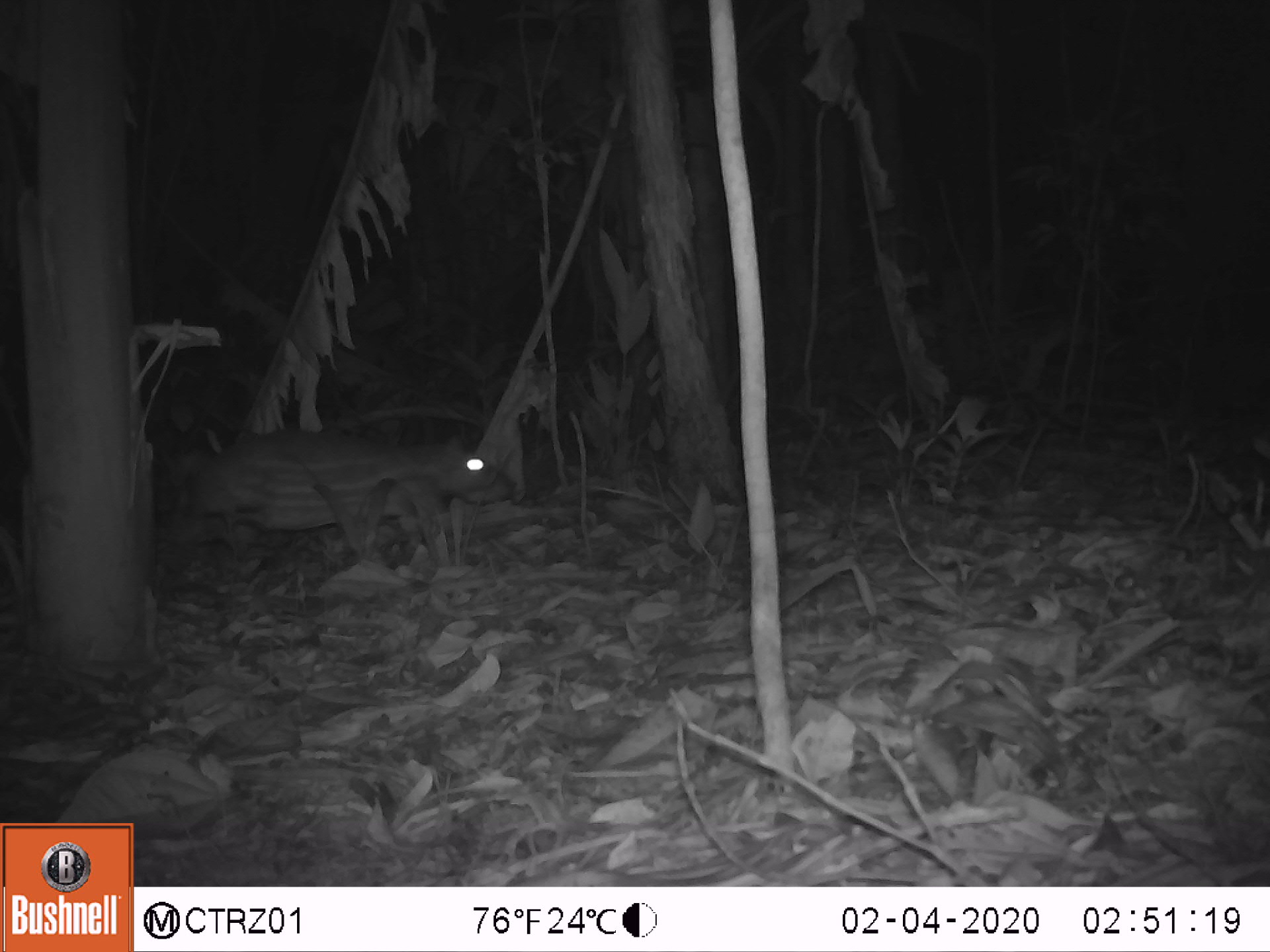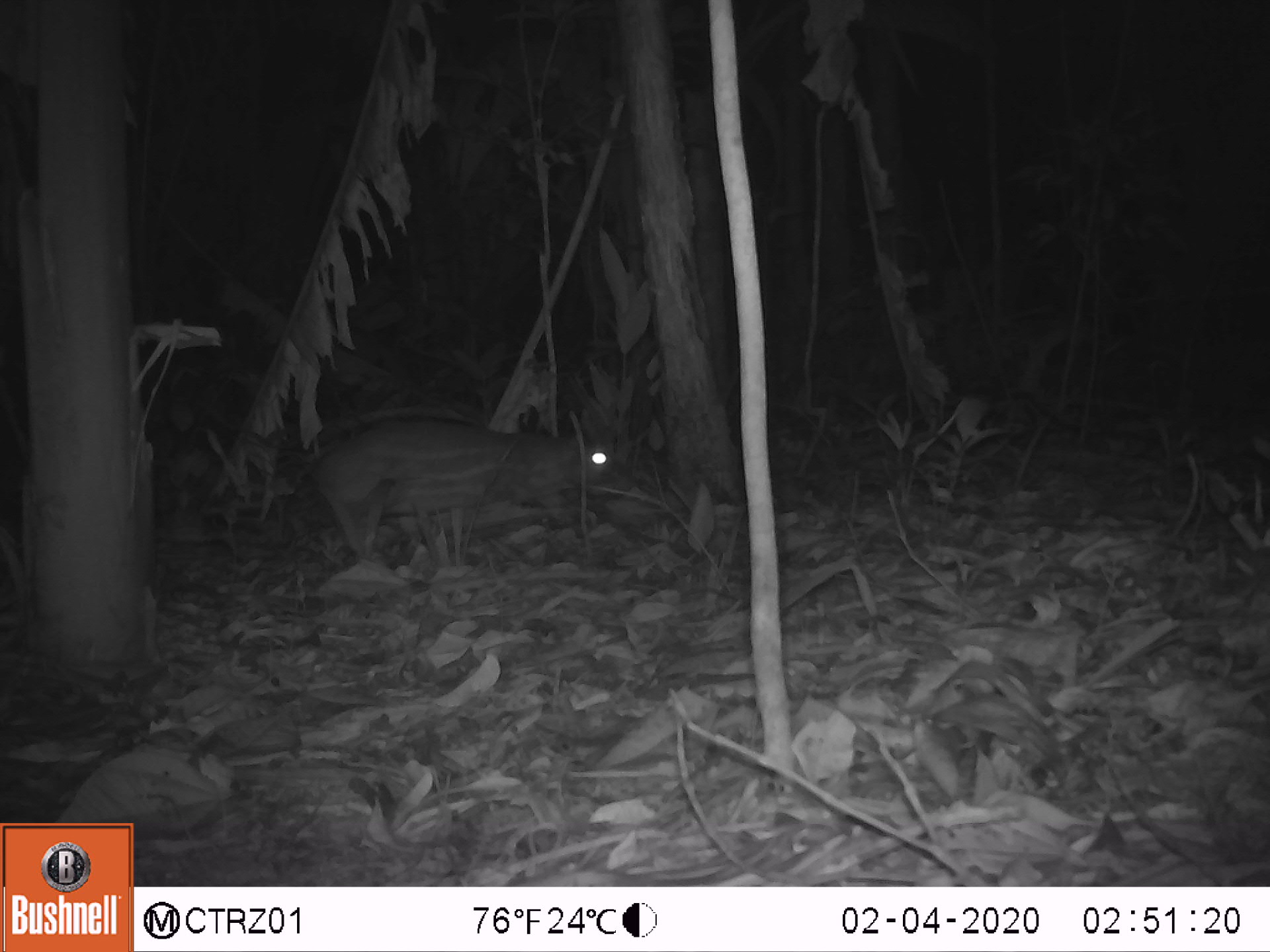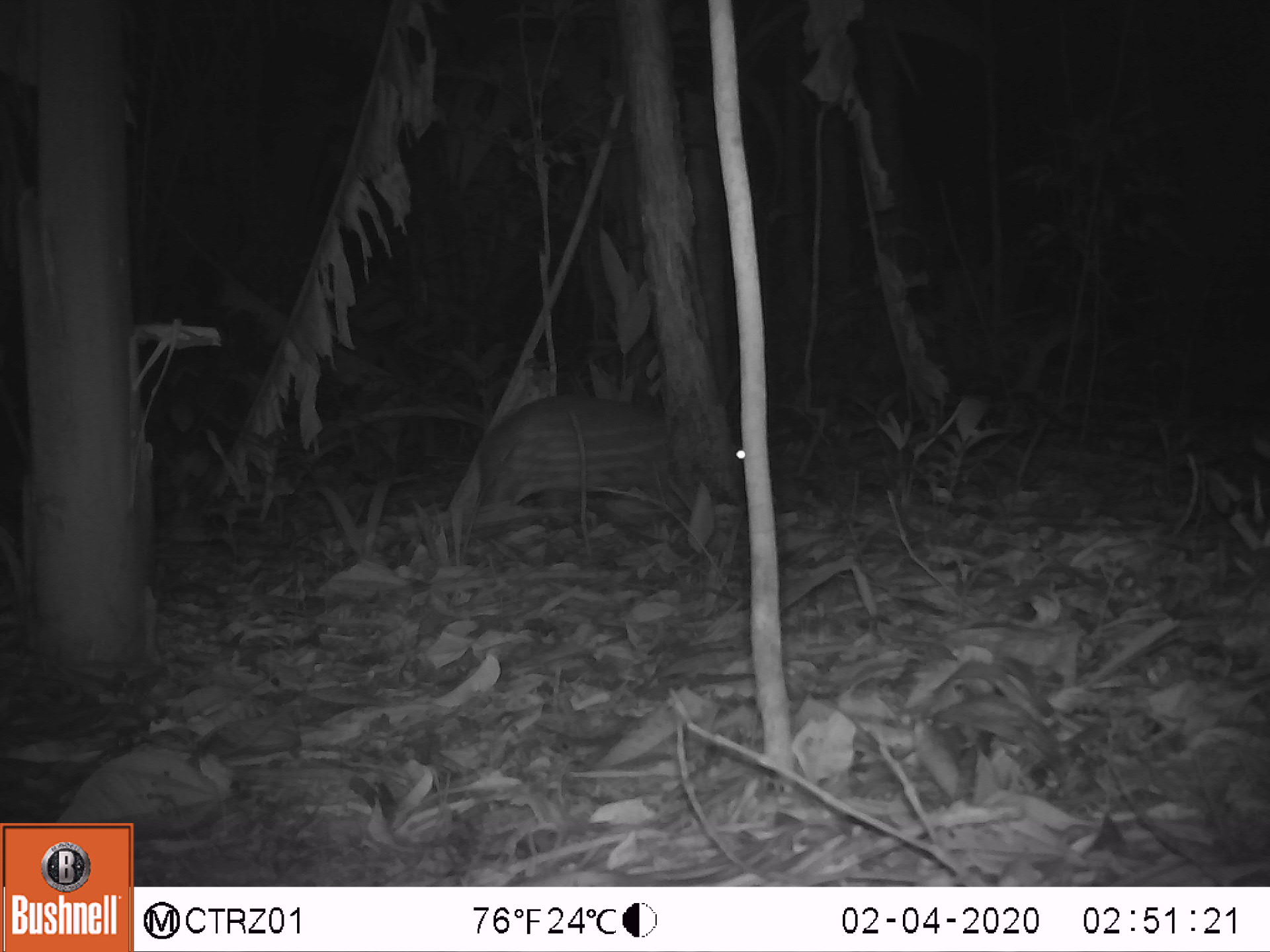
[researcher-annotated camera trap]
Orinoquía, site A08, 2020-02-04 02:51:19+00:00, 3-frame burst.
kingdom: Animalia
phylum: Chordata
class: Mammalia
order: Rodentia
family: Cuniculidae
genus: Cuniculus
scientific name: Cuniculus paca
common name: spotted paca